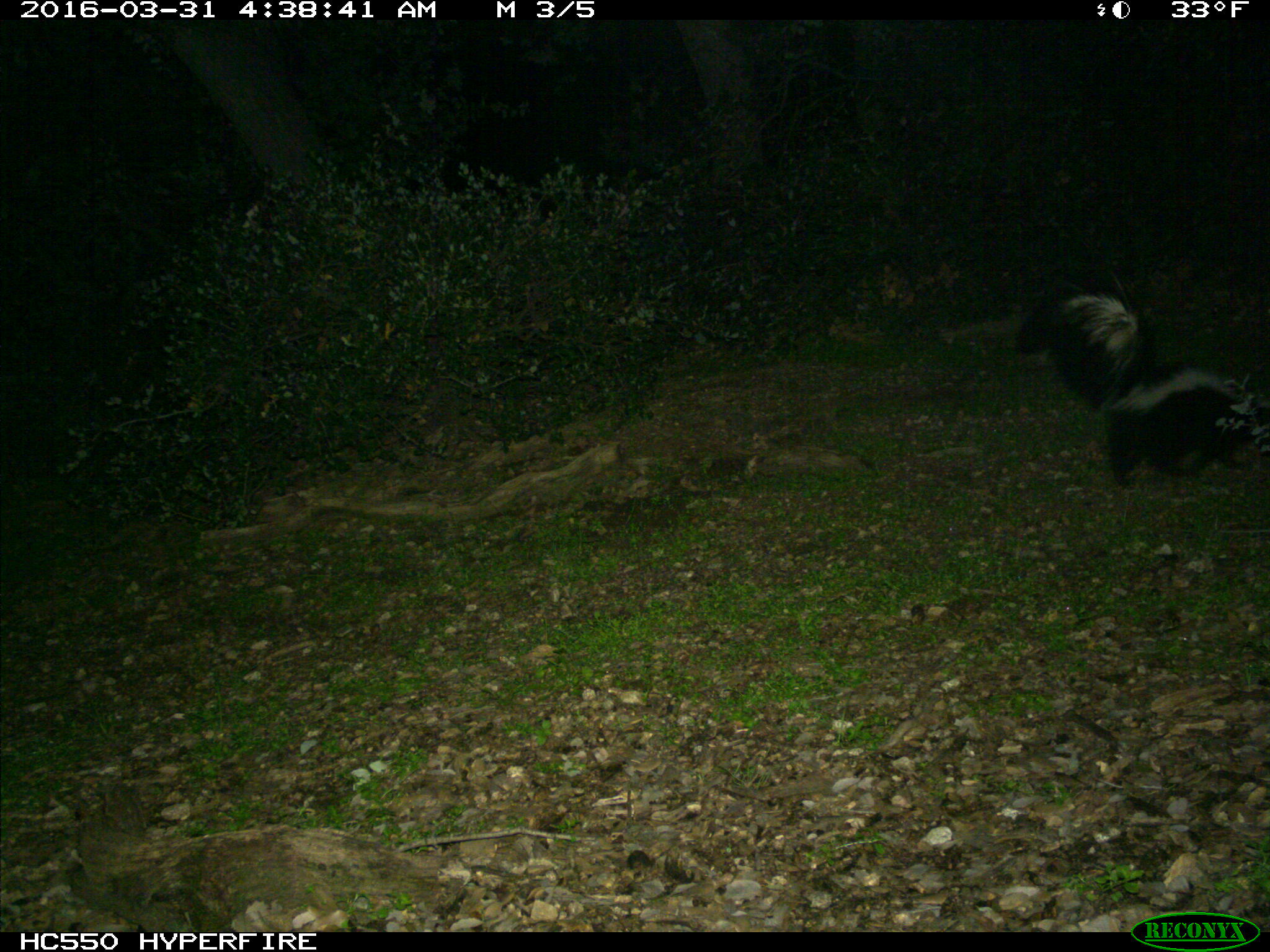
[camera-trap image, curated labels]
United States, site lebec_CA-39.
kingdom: Animalia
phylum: Chordata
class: Mammalia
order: Carnivora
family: Mephitidae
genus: Mephitis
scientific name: Mephitis mephitis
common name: striped skunk